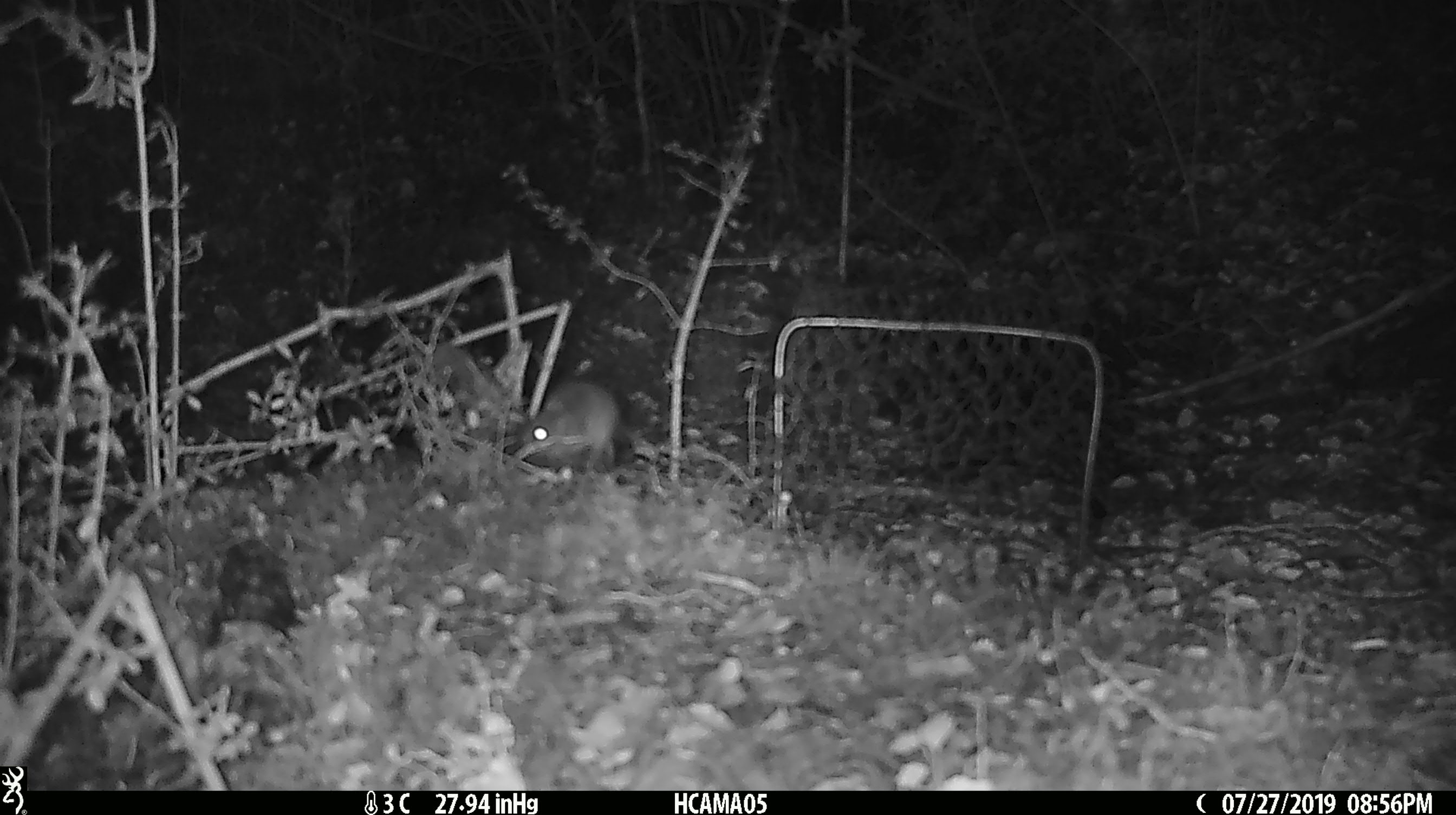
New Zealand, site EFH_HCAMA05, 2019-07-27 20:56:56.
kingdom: Animalia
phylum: Chordata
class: Mammalia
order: Rodentia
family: Muridae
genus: Mus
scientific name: Mus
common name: mouse